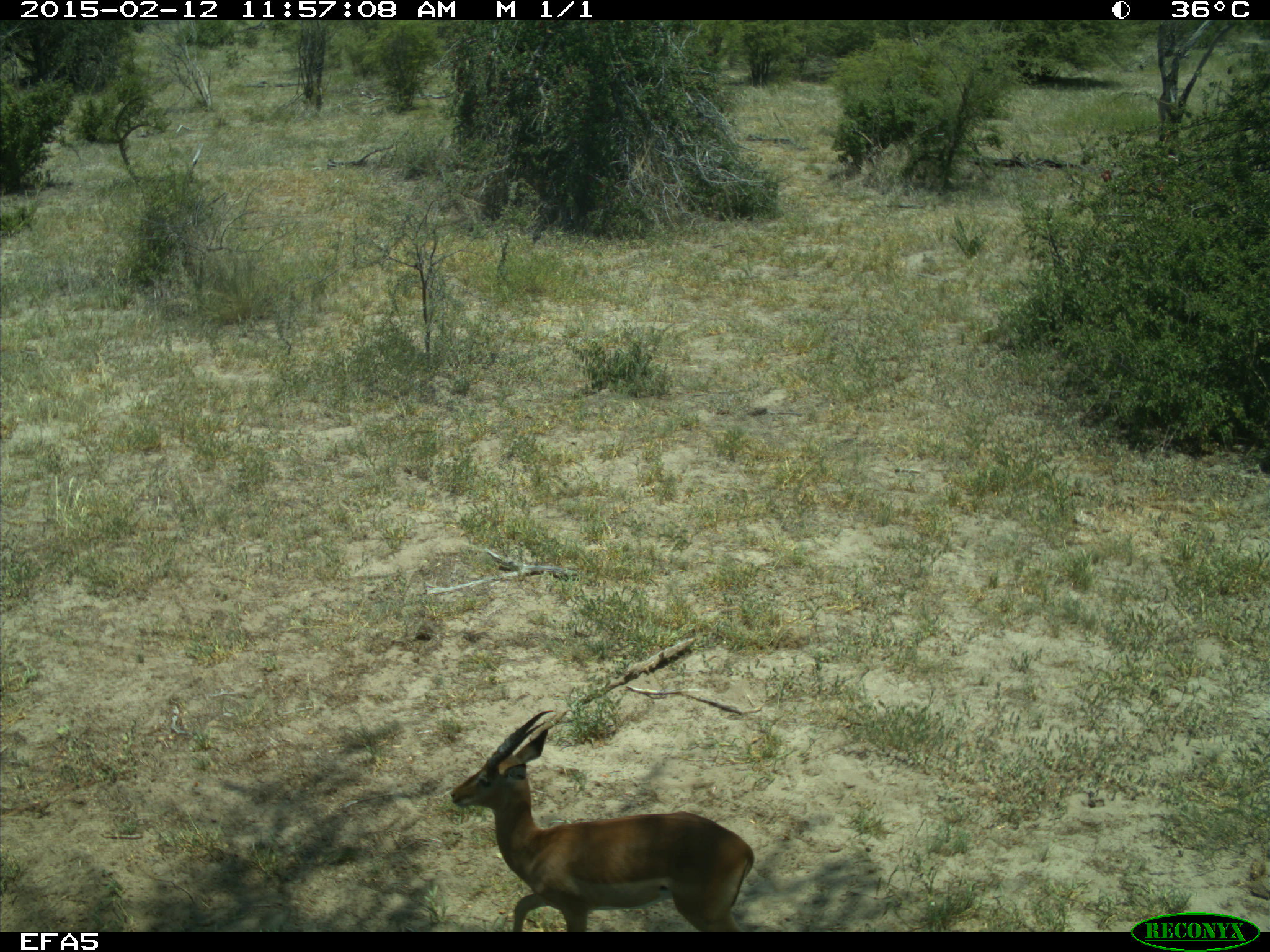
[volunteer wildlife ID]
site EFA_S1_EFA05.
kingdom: Animalia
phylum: Chordata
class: Mammalia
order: Artiodactyla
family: Bovidae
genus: Aepyceros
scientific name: Aepyceros melampus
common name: impala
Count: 1.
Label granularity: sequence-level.